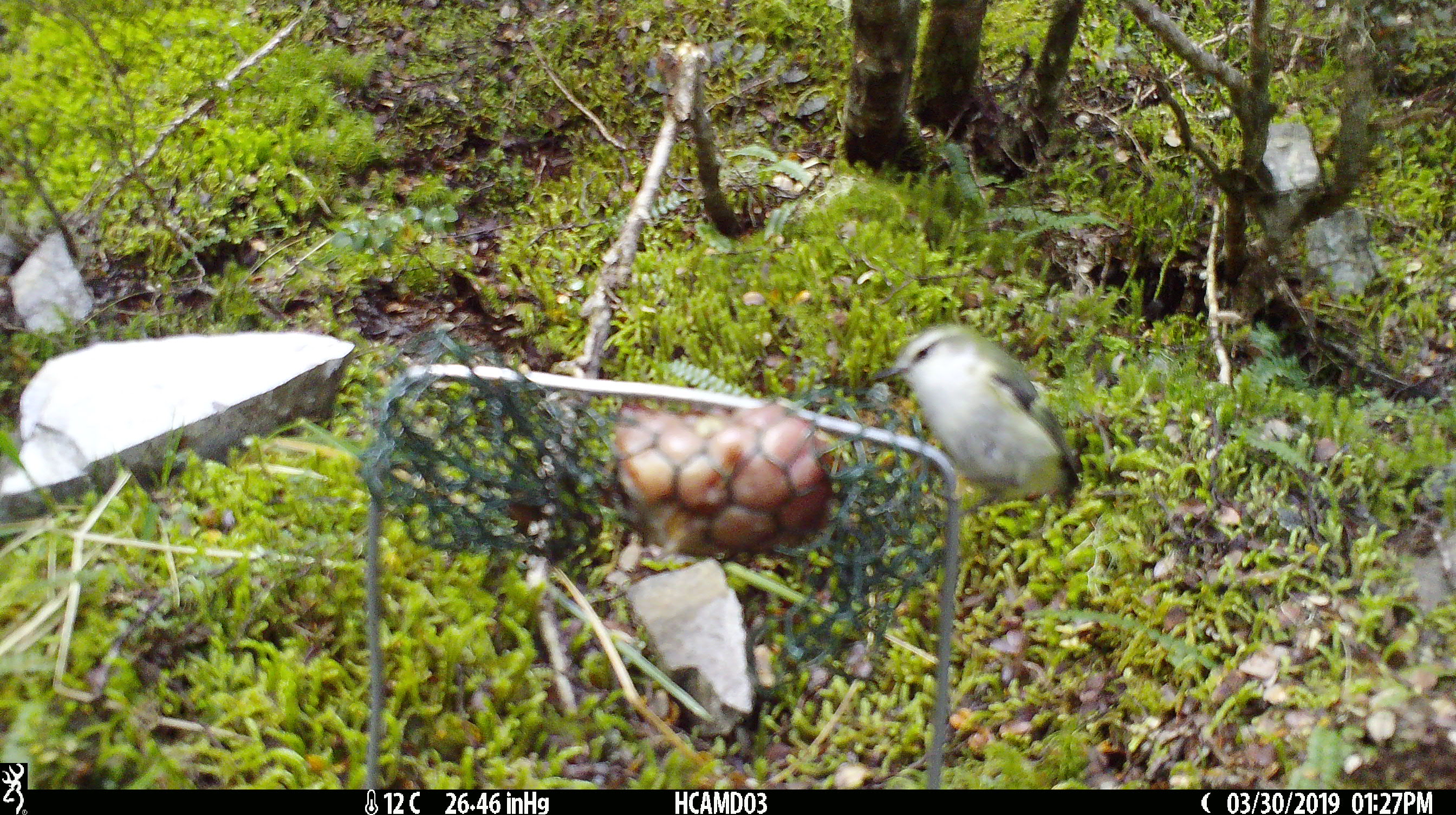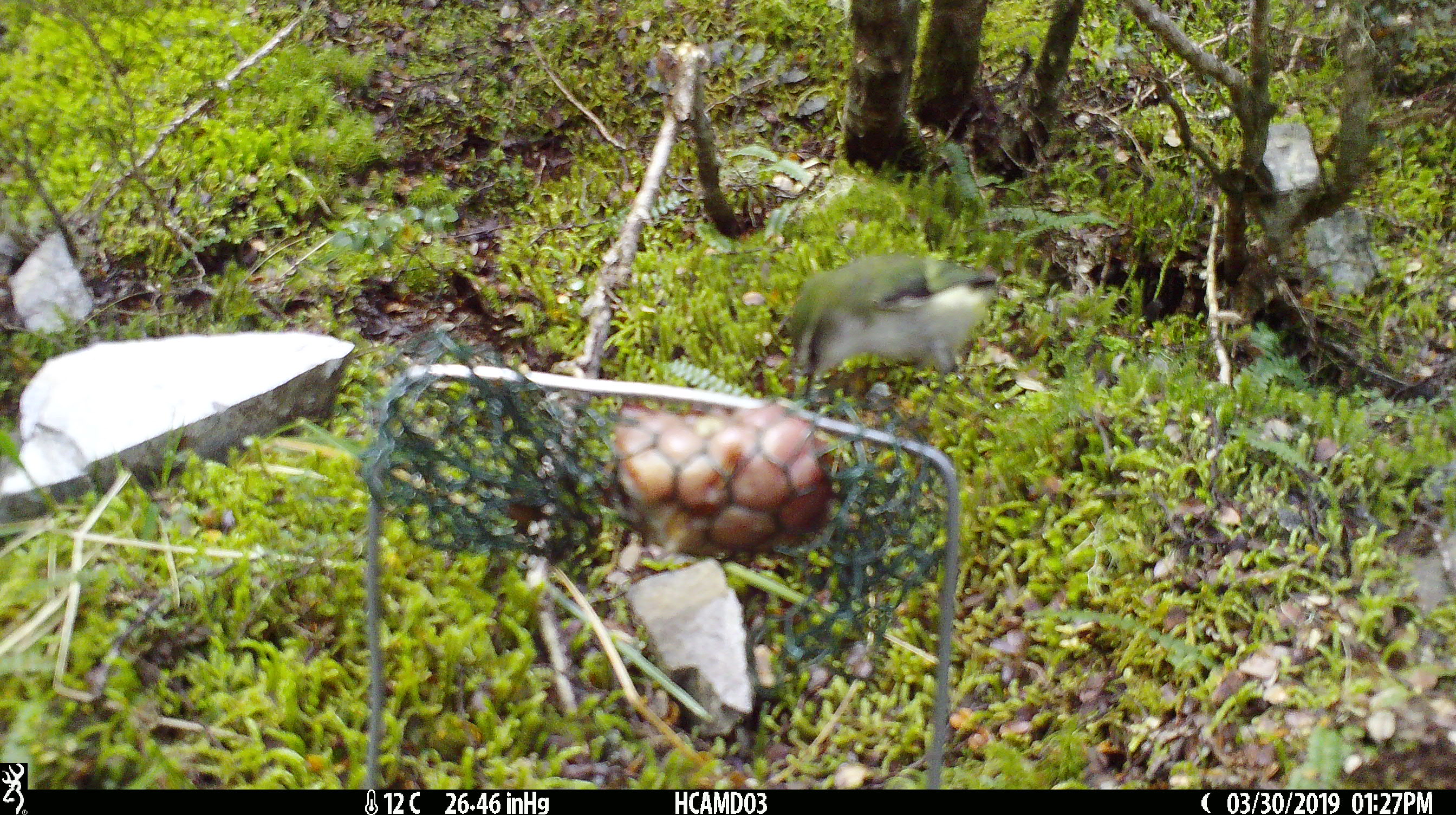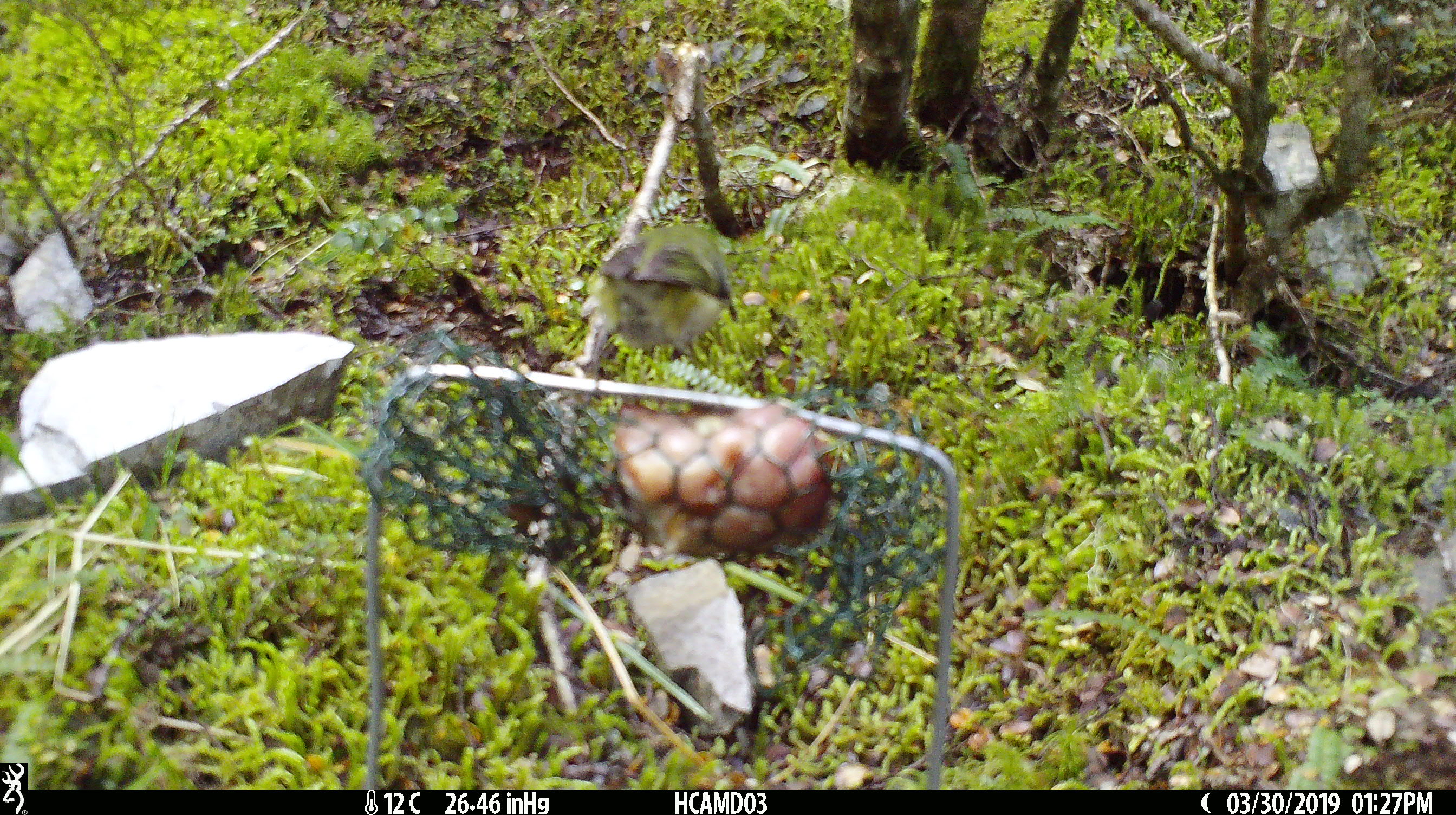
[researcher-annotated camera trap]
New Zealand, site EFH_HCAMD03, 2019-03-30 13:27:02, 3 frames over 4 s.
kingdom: Animalia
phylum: Chordata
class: Aves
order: Passeriformes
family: Acanthisittidae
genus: Acanthisitta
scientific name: Acanthisitta chloris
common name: rifleman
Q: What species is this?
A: Rifleman (Acanthisitta chloris).